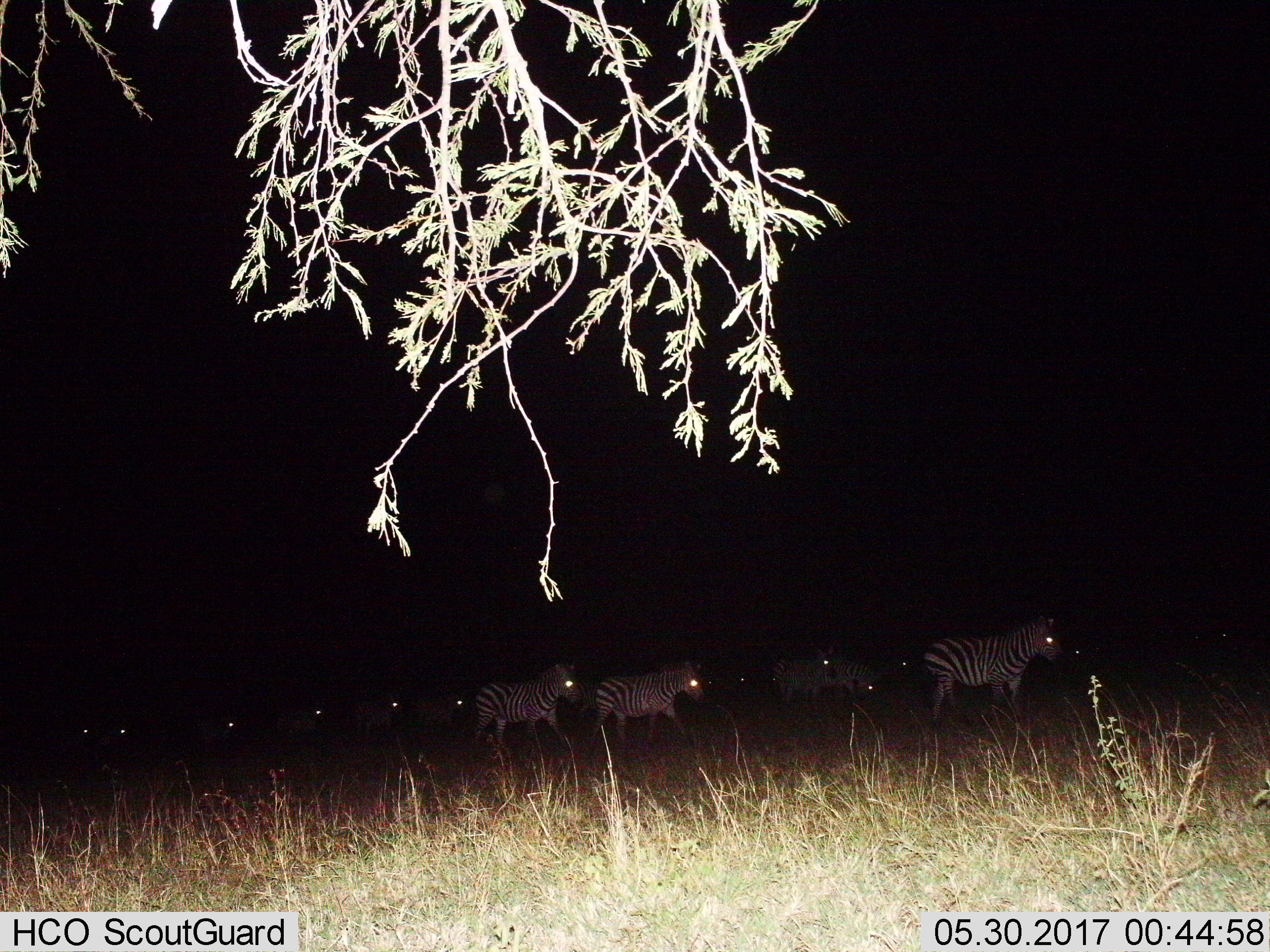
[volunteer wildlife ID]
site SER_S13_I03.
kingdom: Animalia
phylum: Chordata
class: Mammalia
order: Perissodactyla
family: Equidae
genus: Equus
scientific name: Equus quagga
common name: plains zebra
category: zebraplains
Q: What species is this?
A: Zebraplains (plains zebra) (Equus quagga).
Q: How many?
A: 11-50.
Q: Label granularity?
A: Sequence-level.